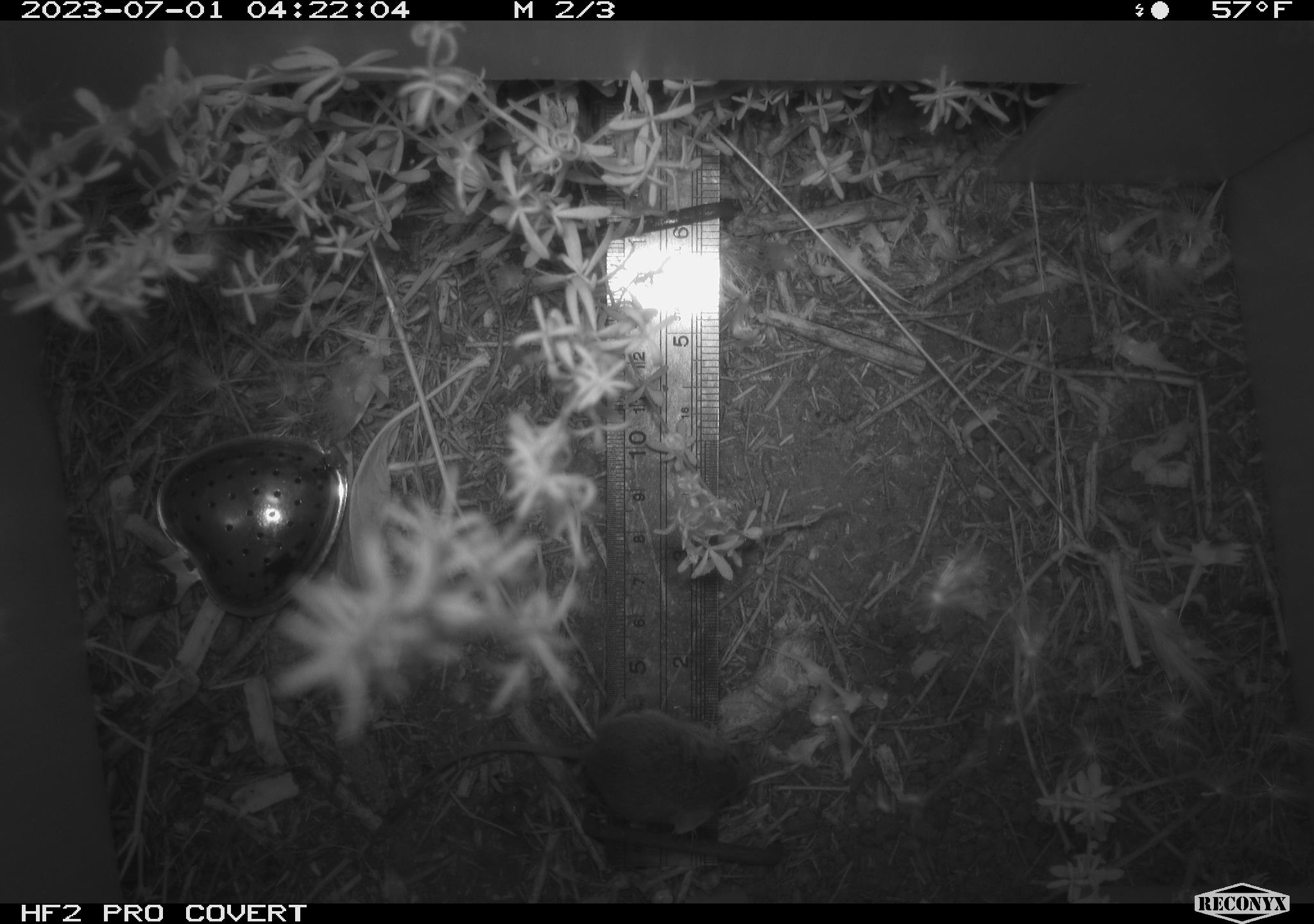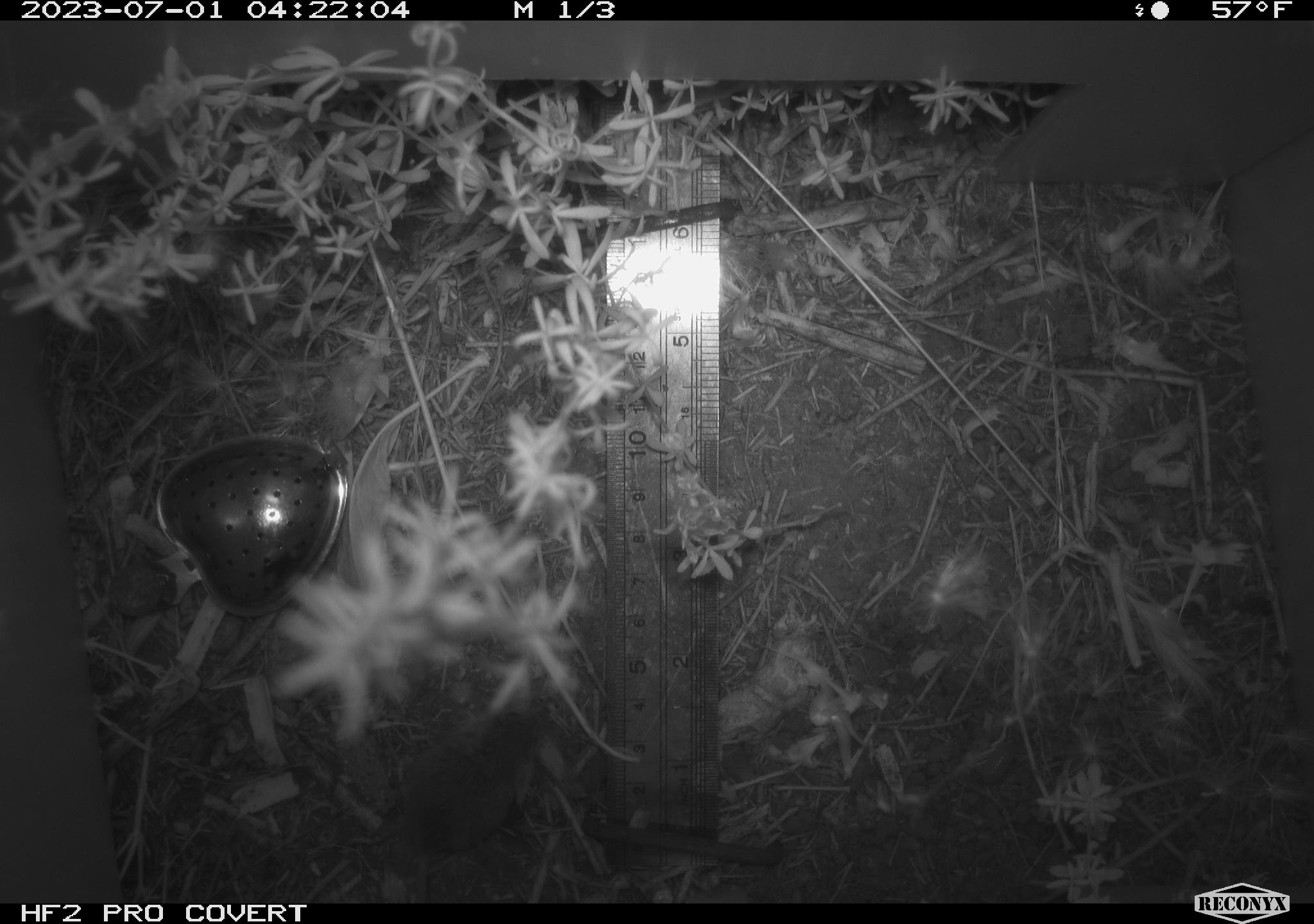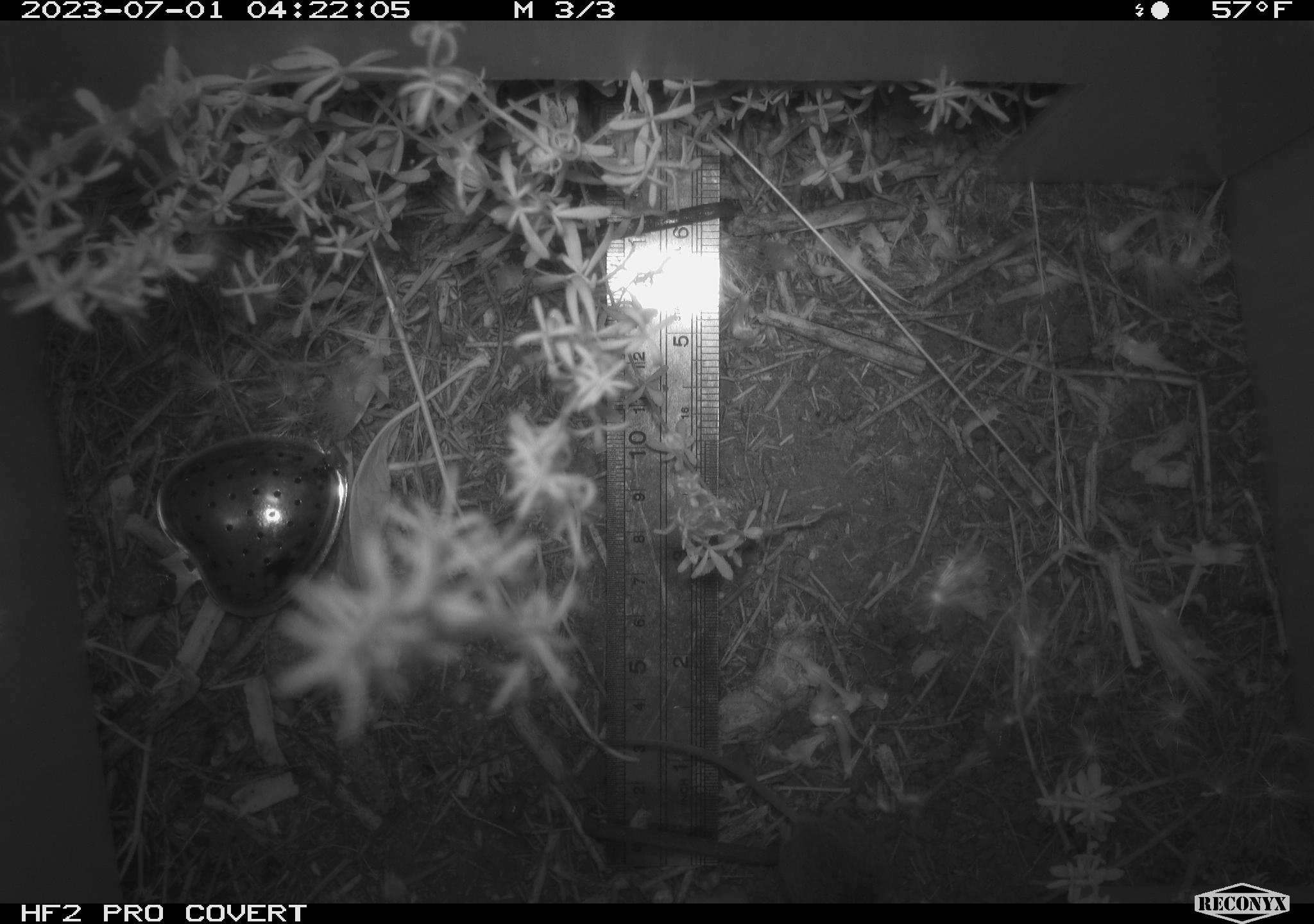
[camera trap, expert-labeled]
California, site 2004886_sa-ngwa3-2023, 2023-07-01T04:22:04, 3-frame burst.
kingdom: Animalia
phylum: Chordata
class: Mammalia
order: Rodentia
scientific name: Rodentia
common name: mouse species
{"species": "mouse species (Rodentia)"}